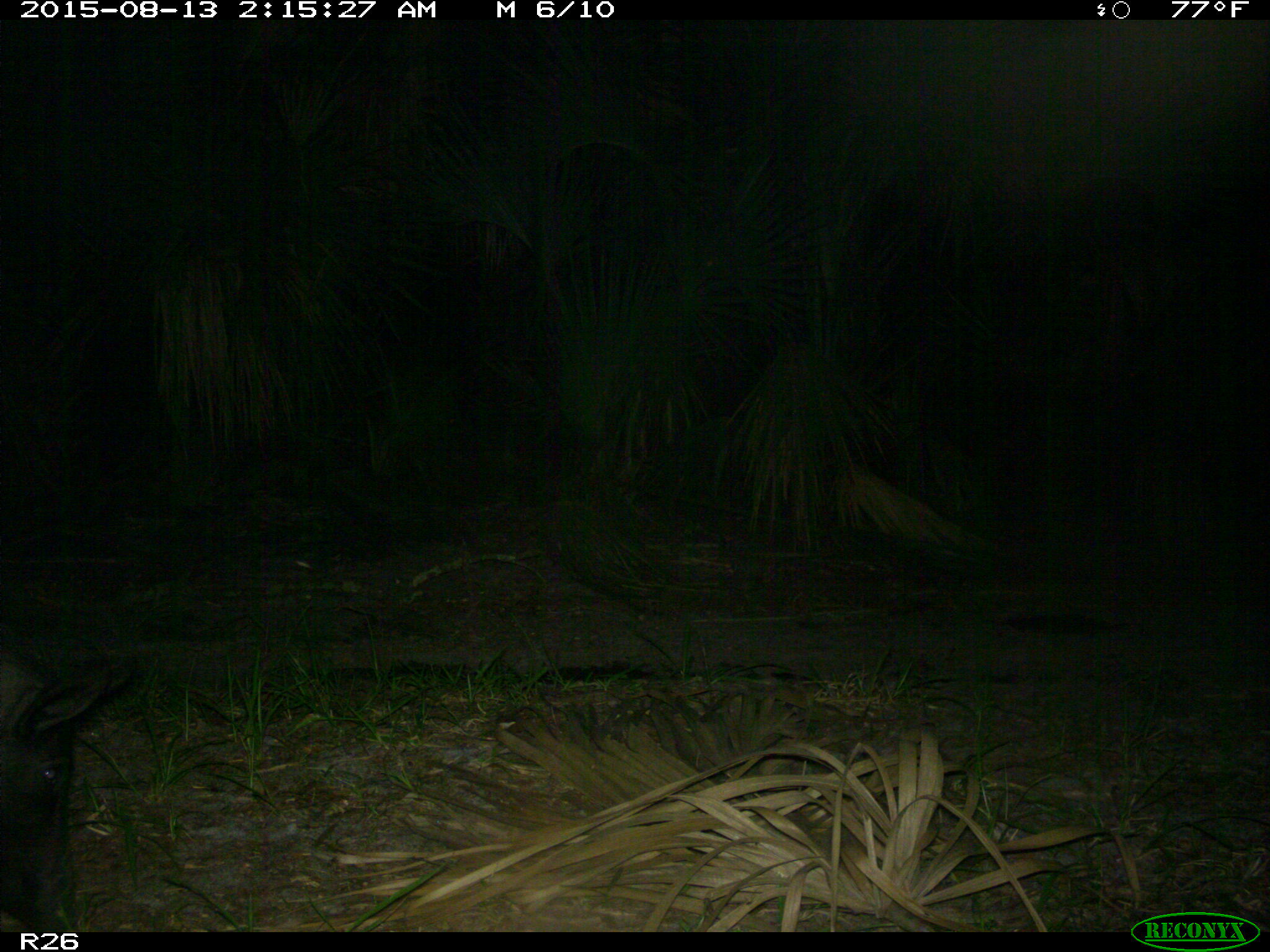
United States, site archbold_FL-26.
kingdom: Animalia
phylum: Chordata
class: Mammalia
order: Artiodactyla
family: Suidae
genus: Sus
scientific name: Sus scrofa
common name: wild boar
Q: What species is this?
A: Sus scrofa (wild boar).